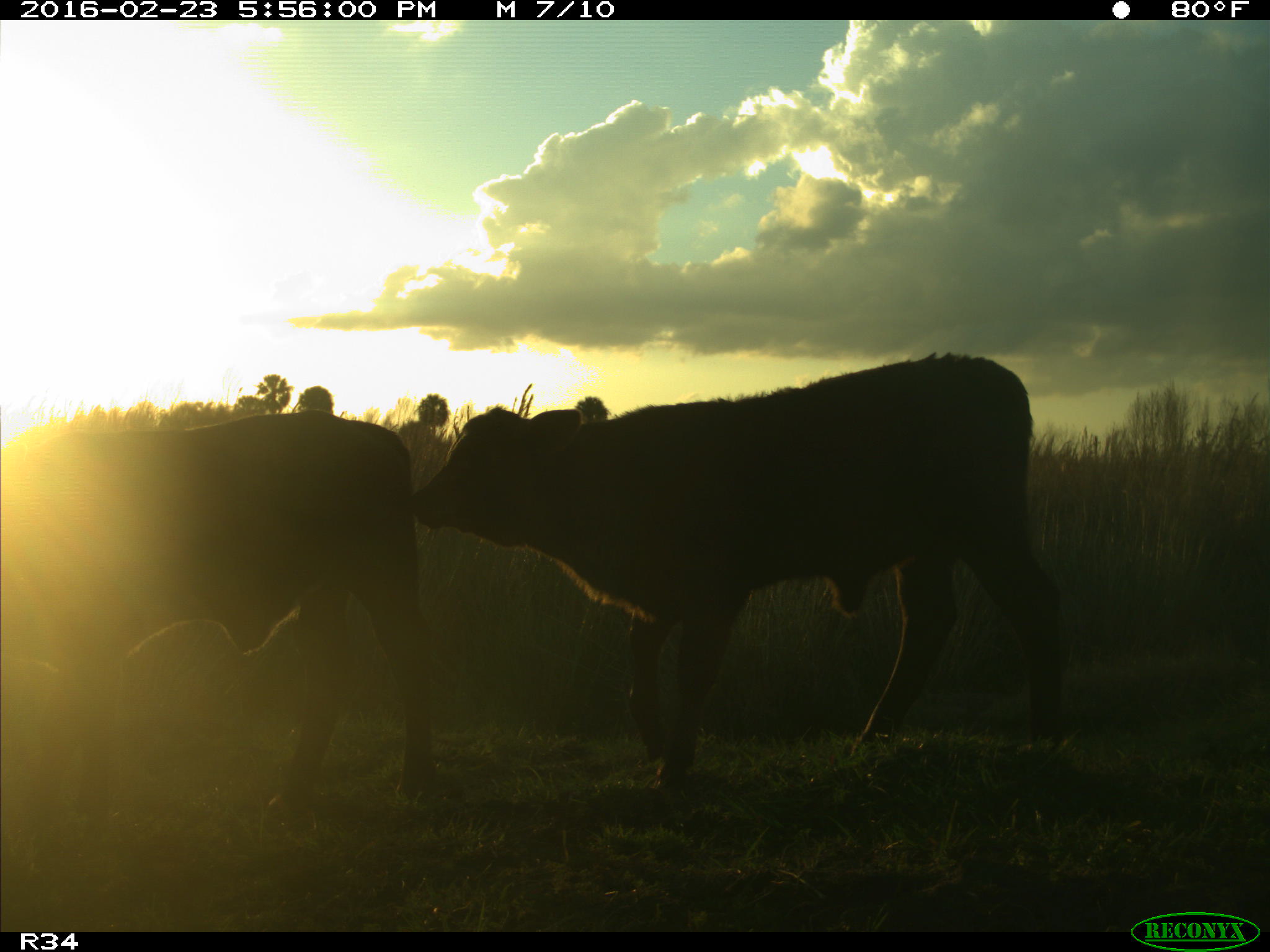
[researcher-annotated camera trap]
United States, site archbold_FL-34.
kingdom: Animalia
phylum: Chordata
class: Mammalia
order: Artiodactyla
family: Bovidae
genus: Bos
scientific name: Bos taurus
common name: domestic cow